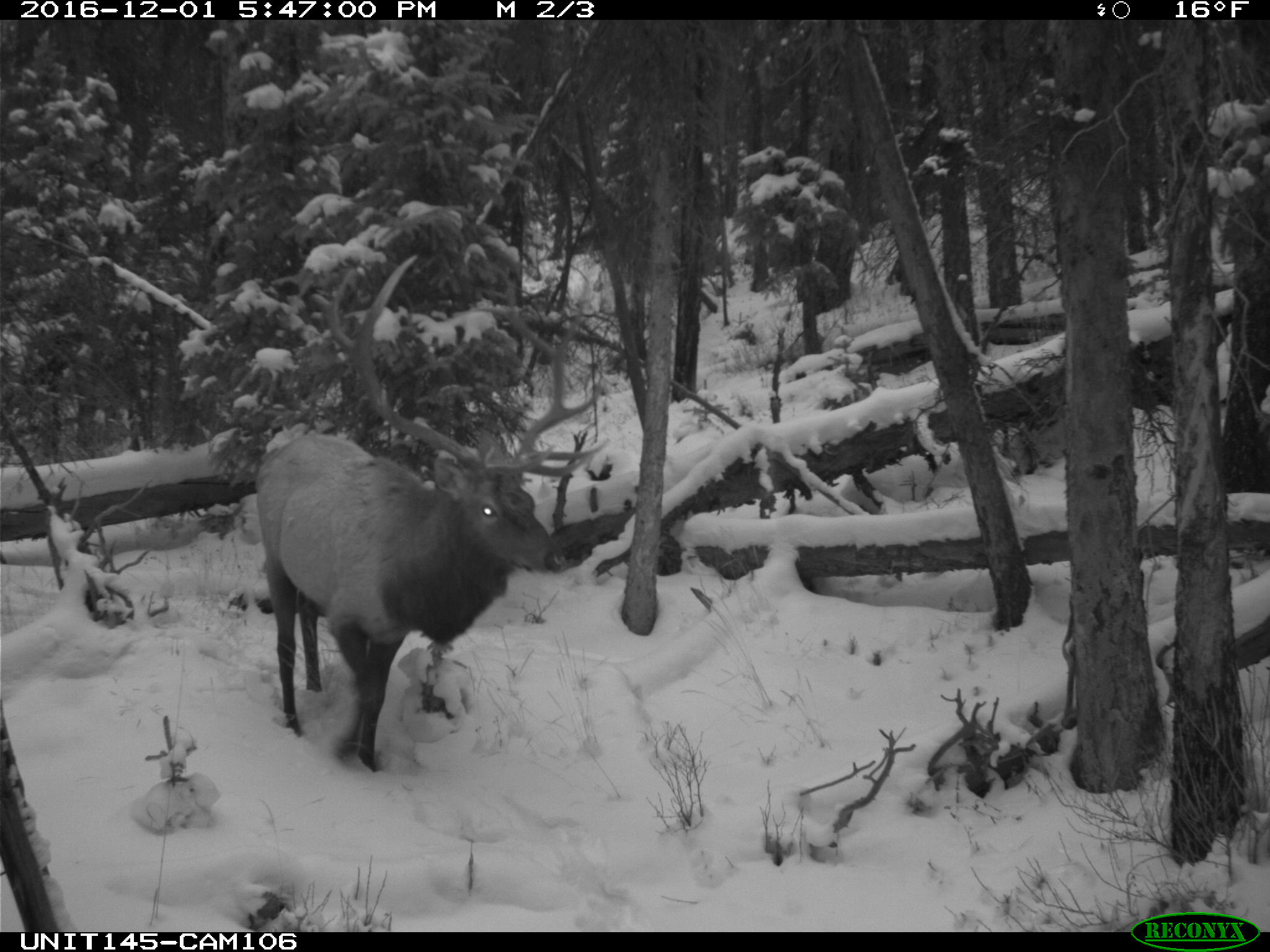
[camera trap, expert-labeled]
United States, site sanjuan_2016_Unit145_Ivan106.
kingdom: Animalia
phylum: Chordata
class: Mammalia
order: Artiodactyla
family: Cervidae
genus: Cervus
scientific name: Cervus elaphus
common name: red deer